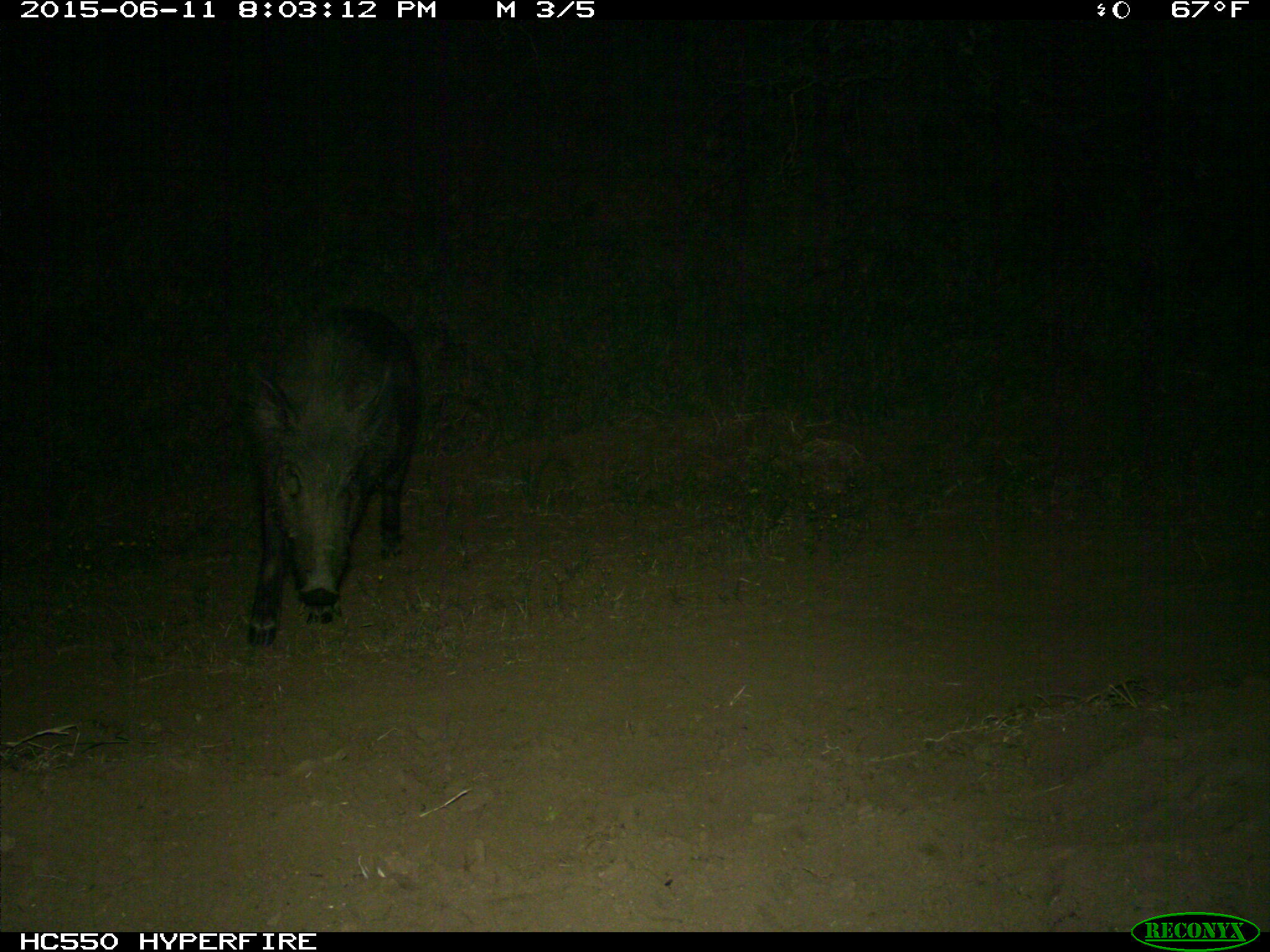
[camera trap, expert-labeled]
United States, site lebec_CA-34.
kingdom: Animalia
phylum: Chordata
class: Mammalia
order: Artiodactyla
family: Suidae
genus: Sus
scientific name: Sus scrofa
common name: wild boar